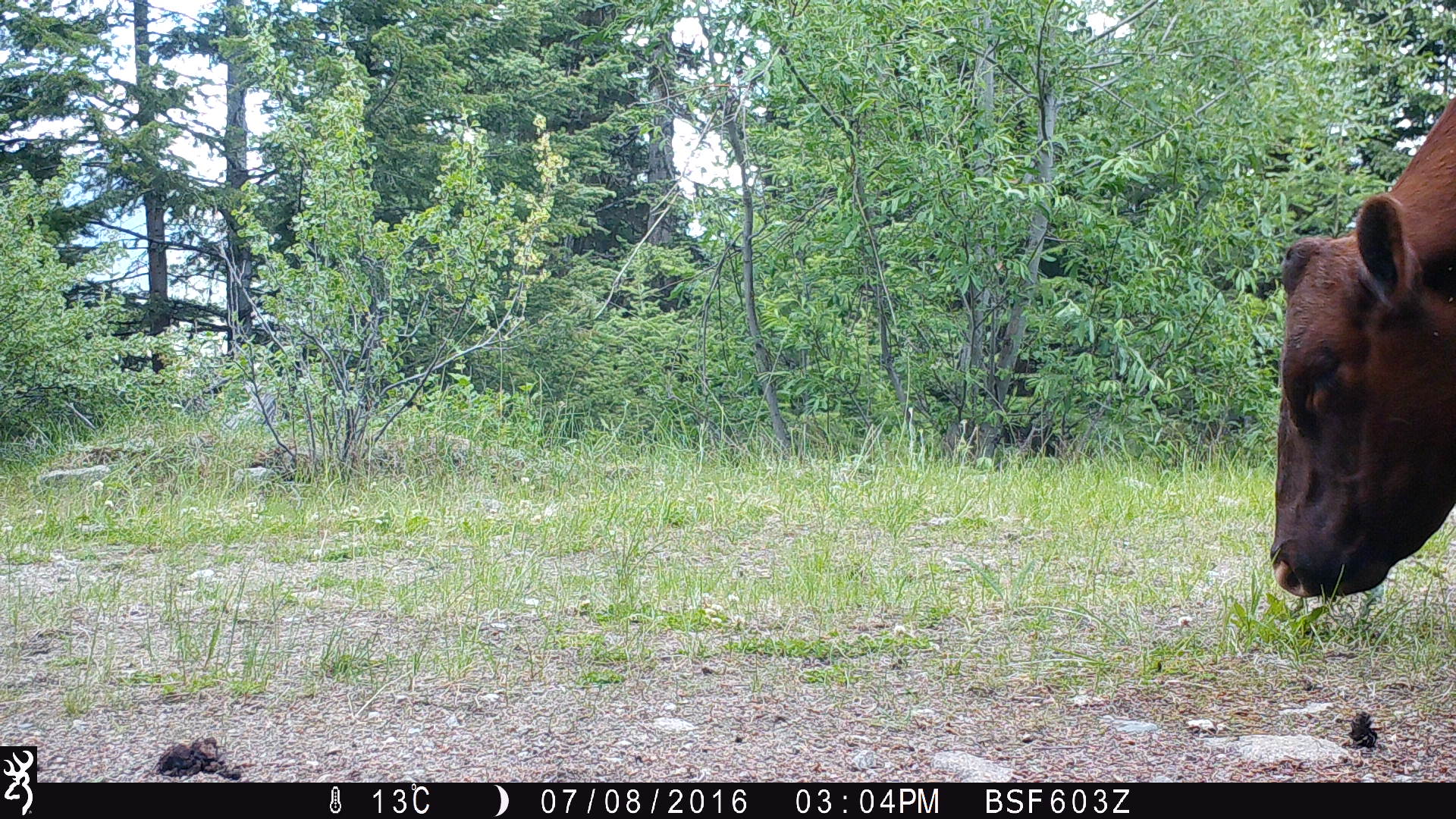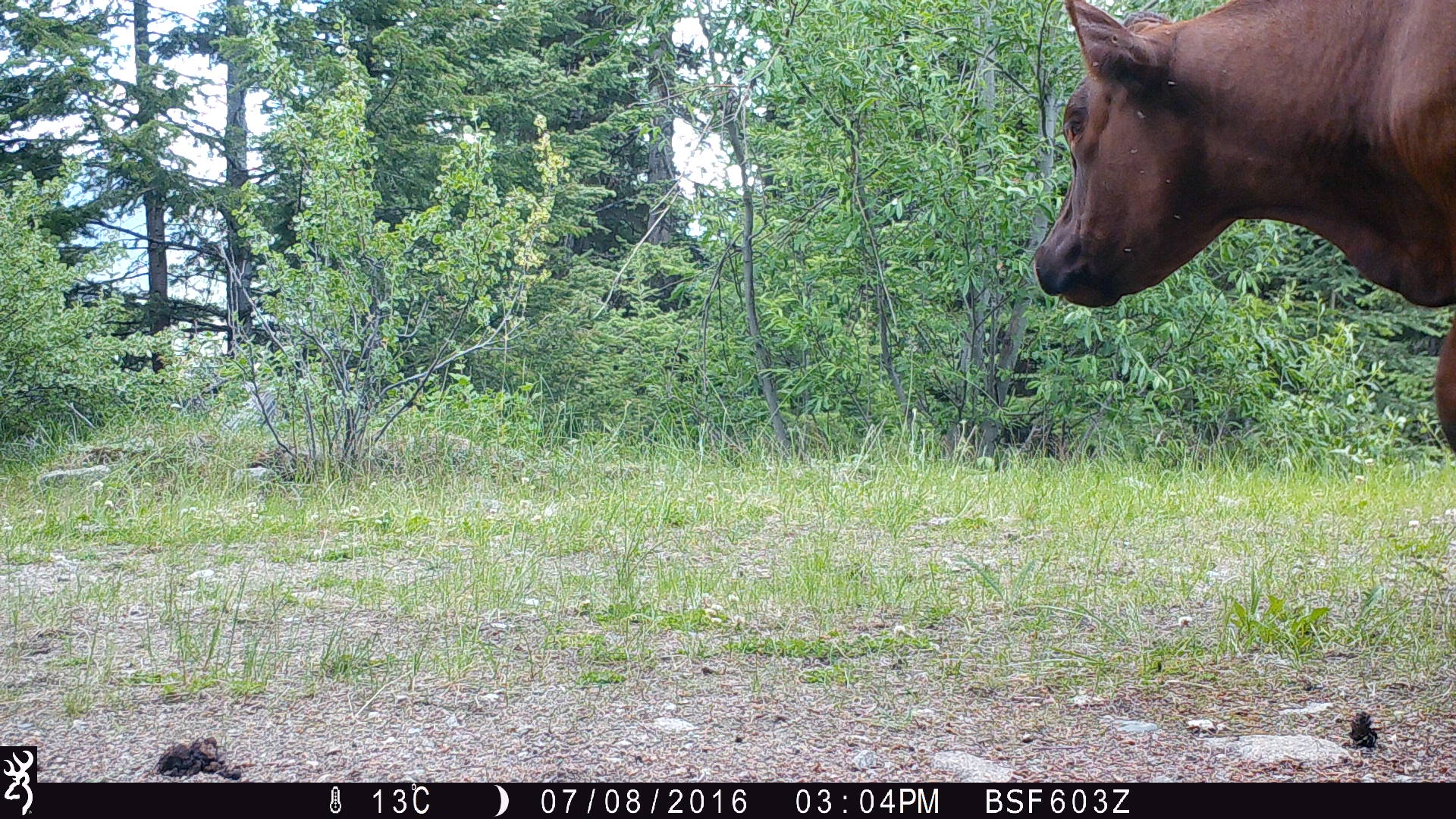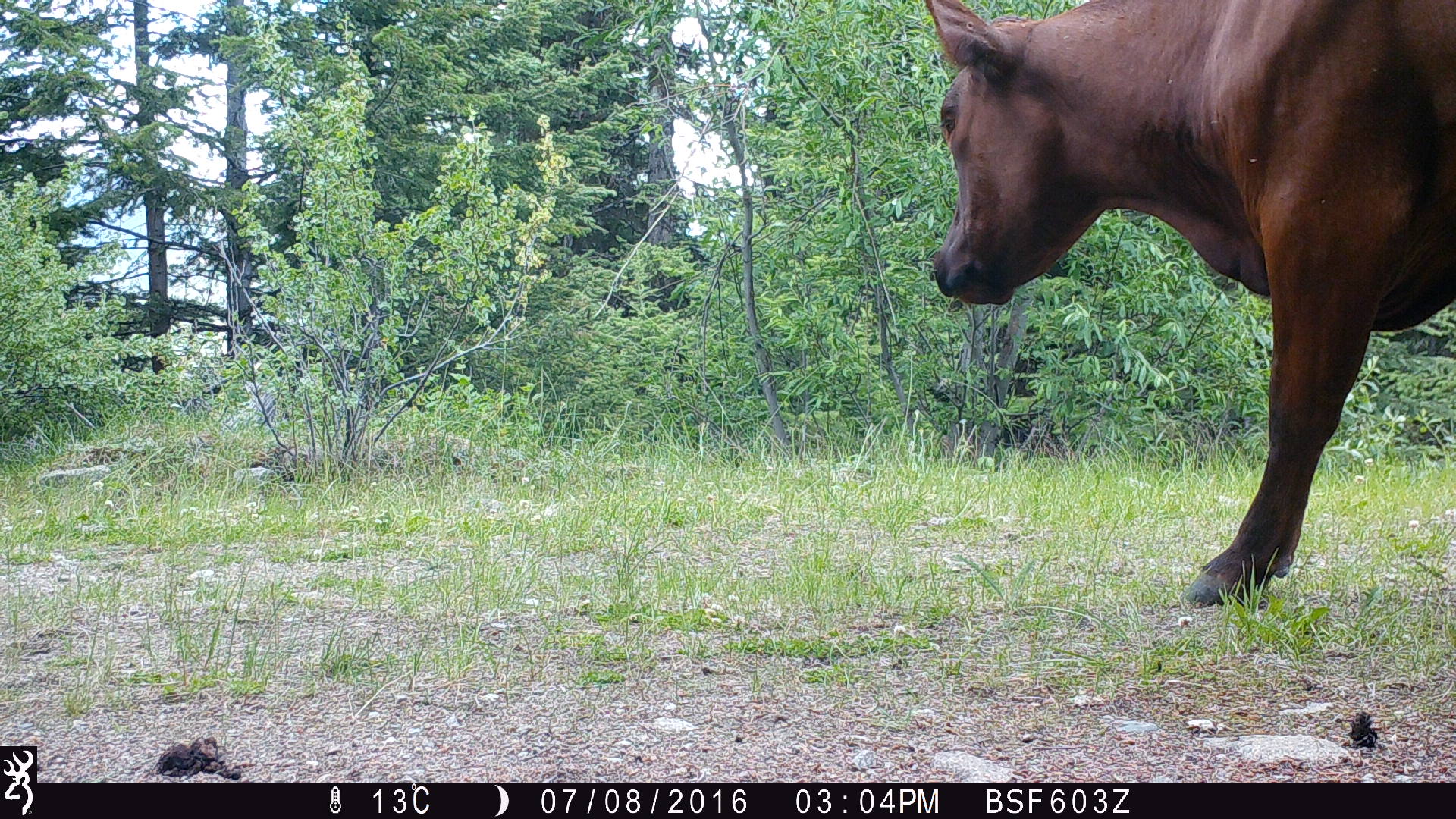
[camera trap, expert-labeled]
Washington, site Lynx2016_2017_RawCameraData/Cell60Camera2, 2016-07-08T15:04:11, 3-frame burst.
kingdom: Animalia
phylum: Chordata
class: Mammalia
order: Artiodactyla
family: Bovidae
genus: Bos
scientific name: Bos taurus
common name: domestic cattle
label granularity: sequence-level